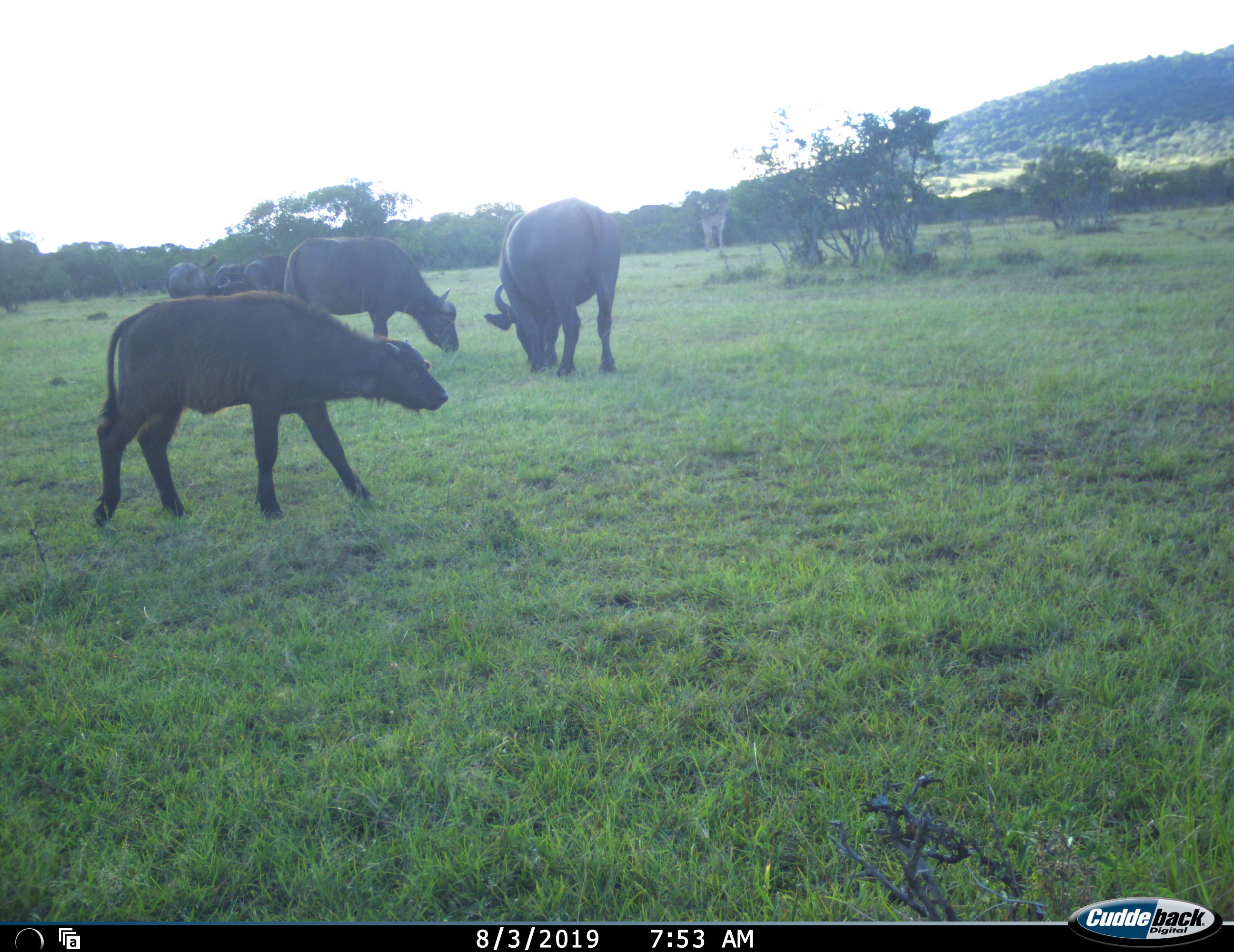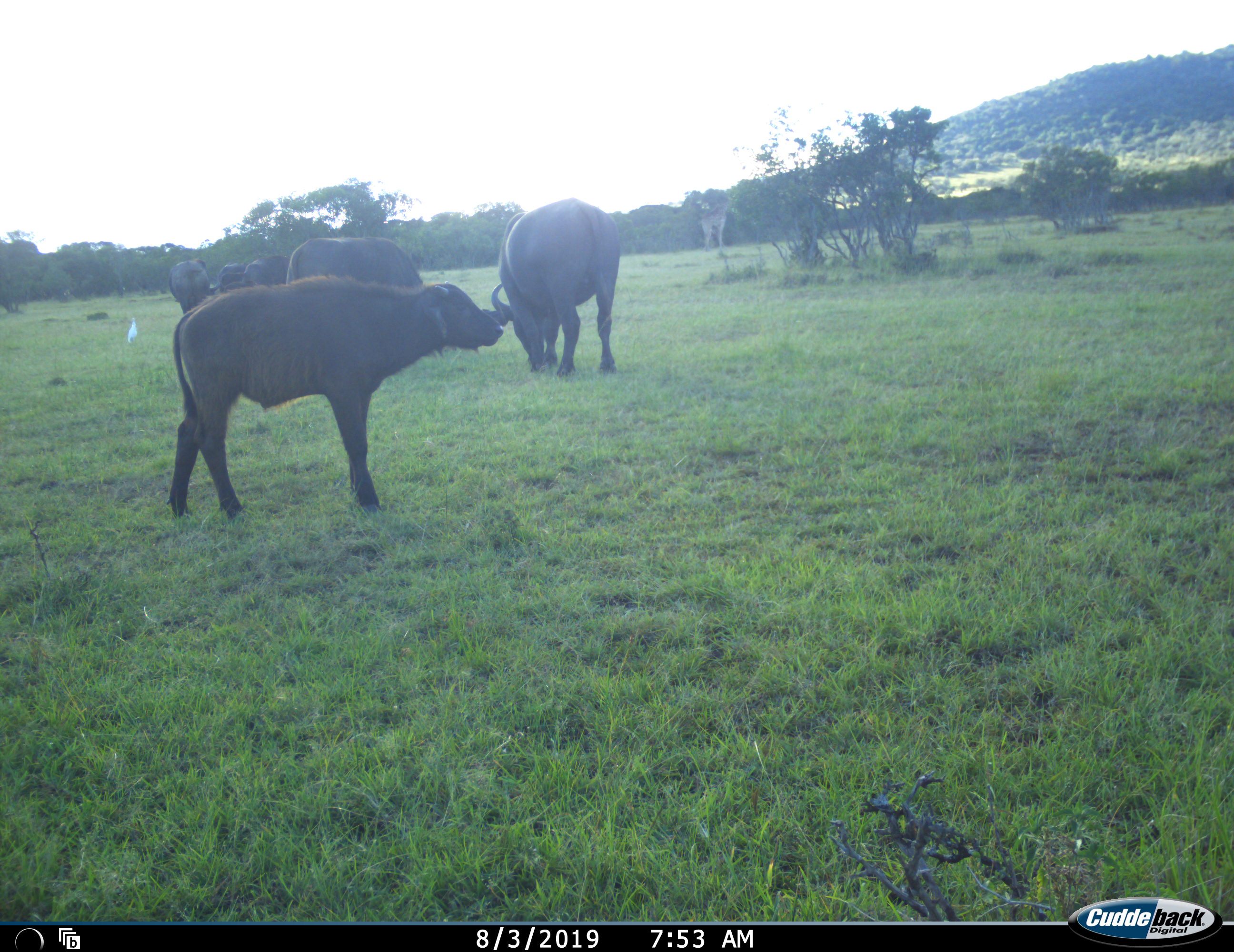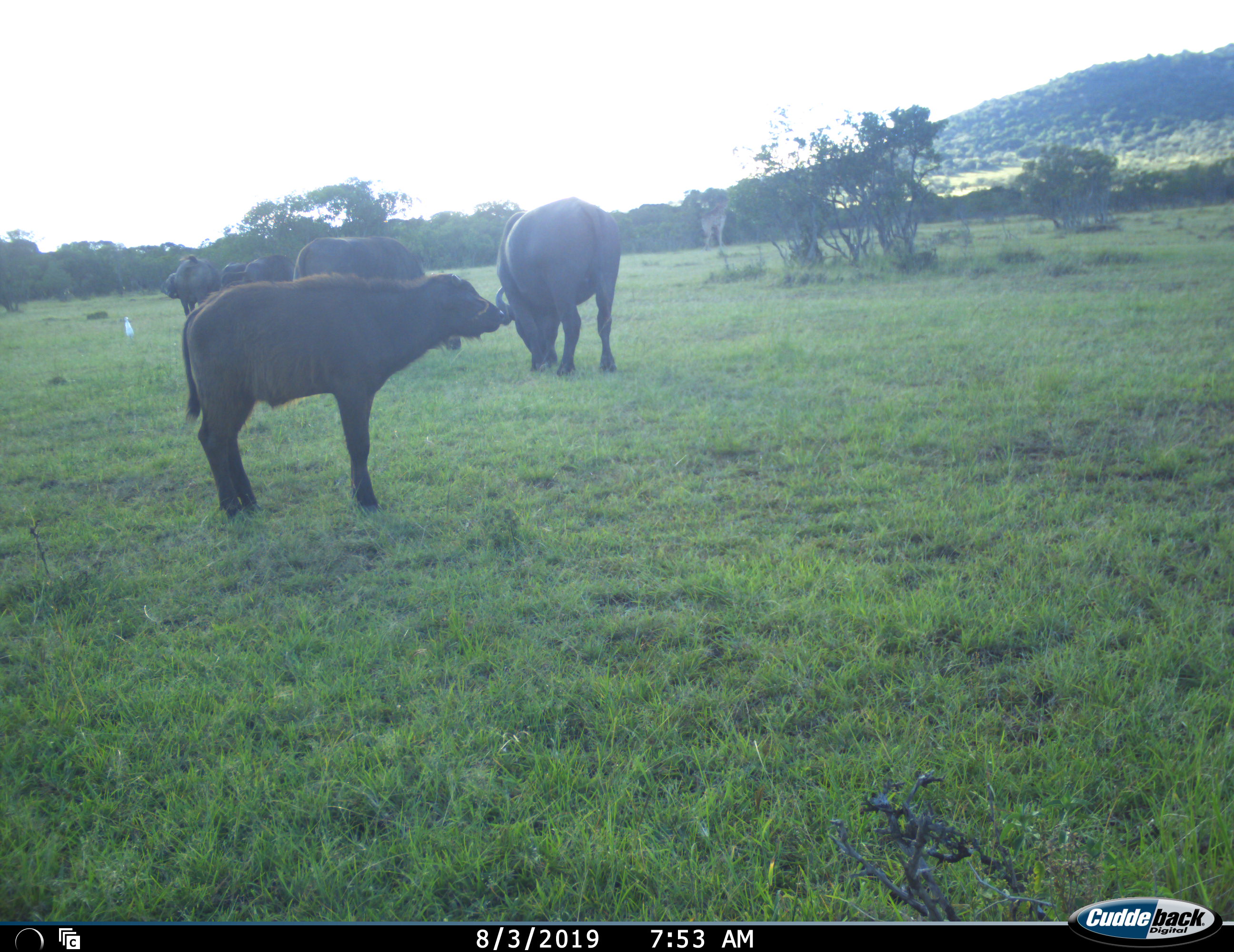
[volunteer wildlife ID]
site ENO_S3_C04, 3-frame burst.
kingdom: Animalia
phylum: Chordata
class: Mammalia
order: Artiodactyla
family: Bovidae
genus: Syncerus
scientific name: Syncerus caffer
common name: african buffalo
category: buffalo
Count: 6.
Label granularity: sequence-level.